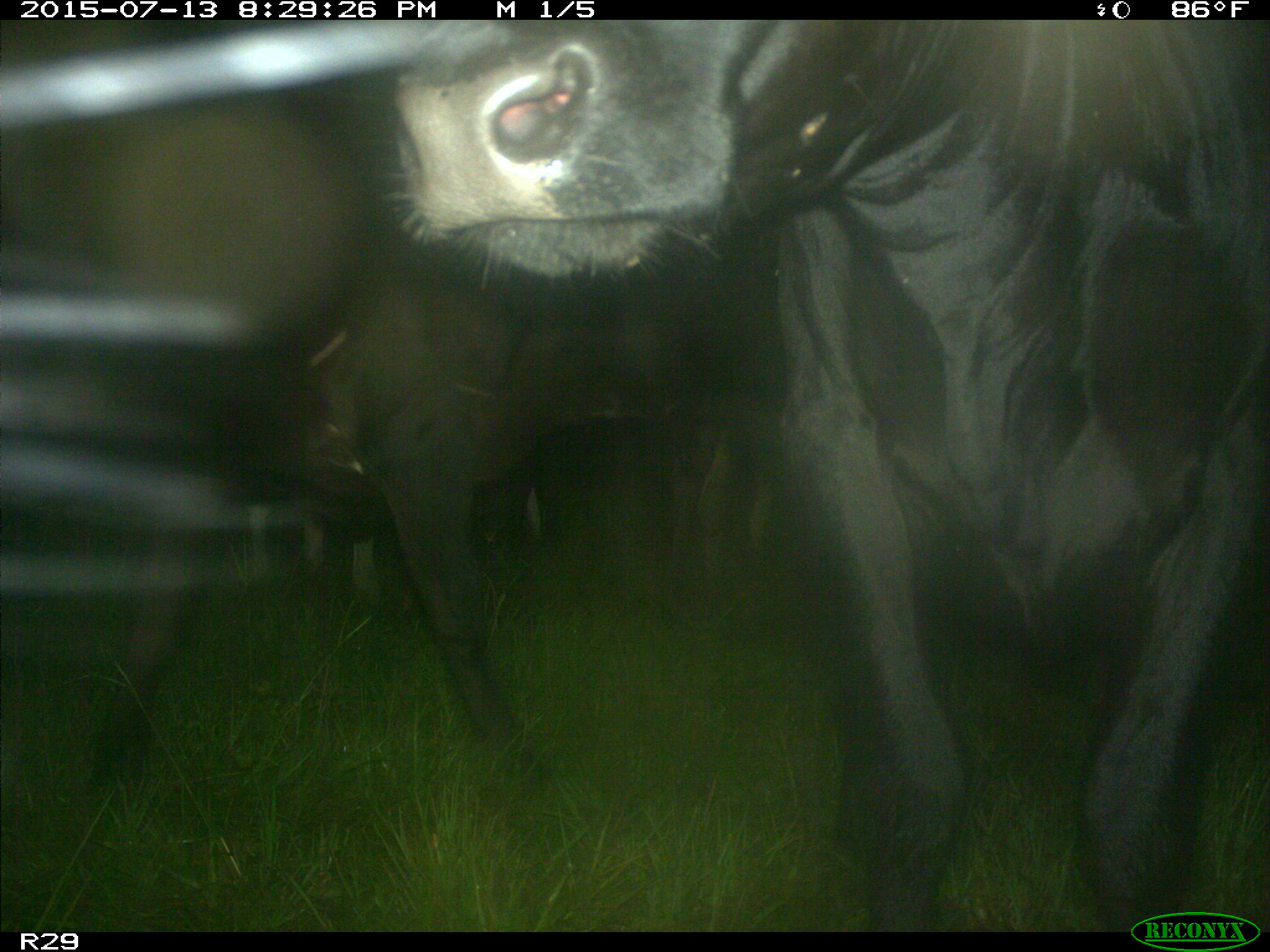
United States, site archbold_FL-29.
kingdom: Animalia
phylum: Chordata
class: Mammalia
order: Artiodactyla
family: Bovidae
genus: Bos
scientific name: Bos taurus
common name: domestic cow